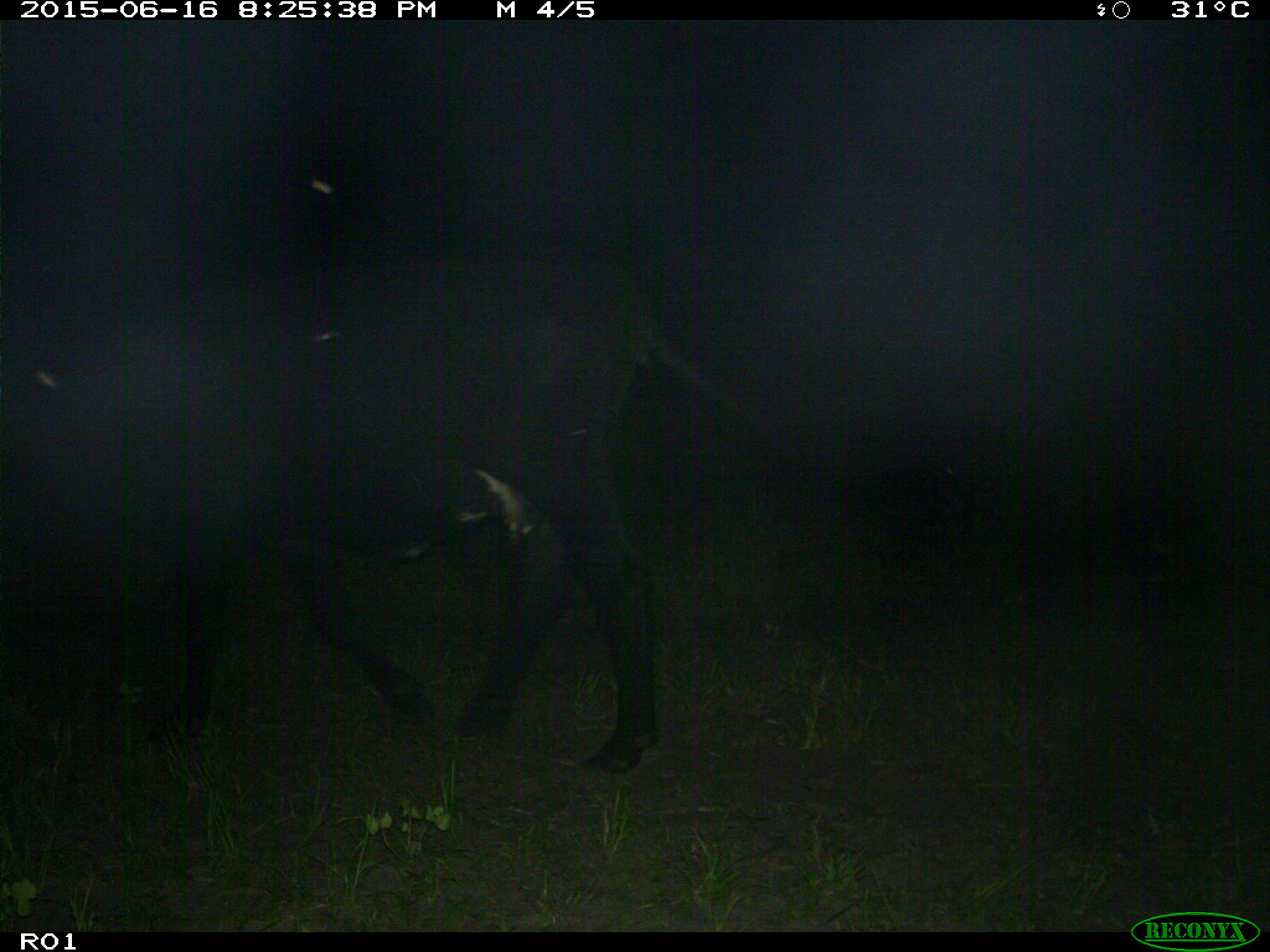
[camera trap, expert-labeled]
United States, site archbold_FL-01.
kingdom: Animalia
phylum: Chordata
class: Mammalia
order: Artiodactyla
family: Bovidae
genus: Bos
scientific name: Bos taurus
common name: domestic cow